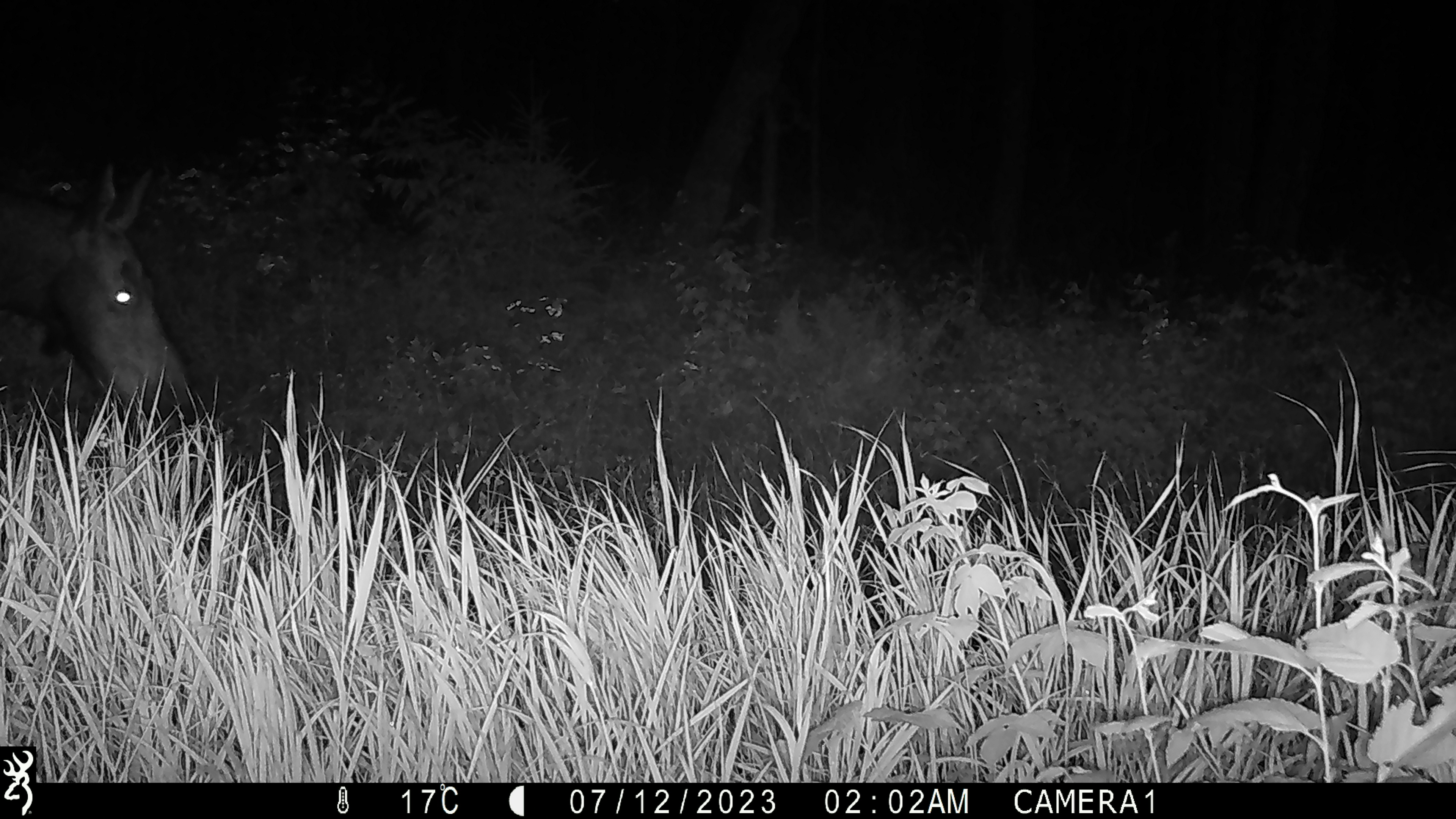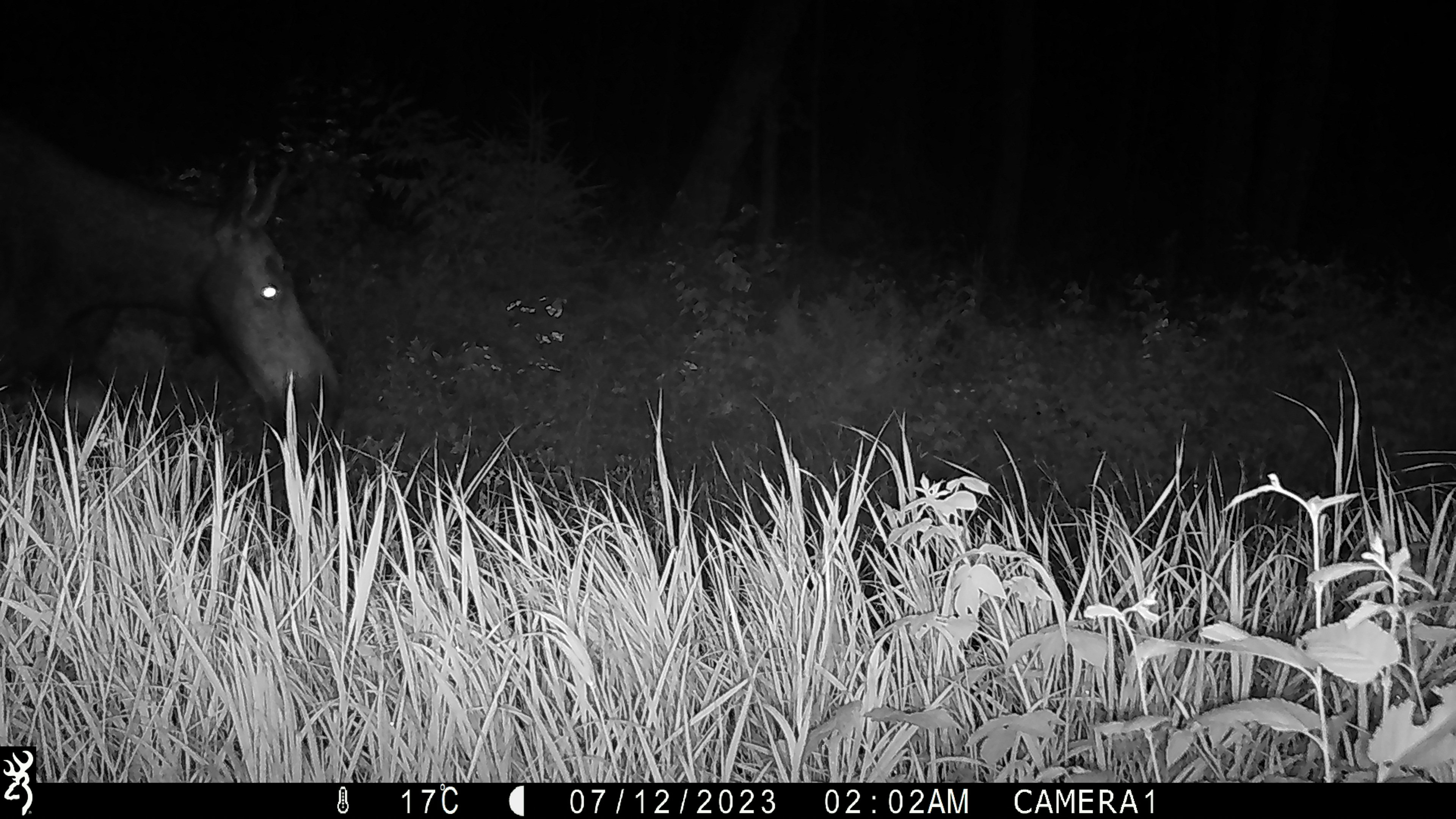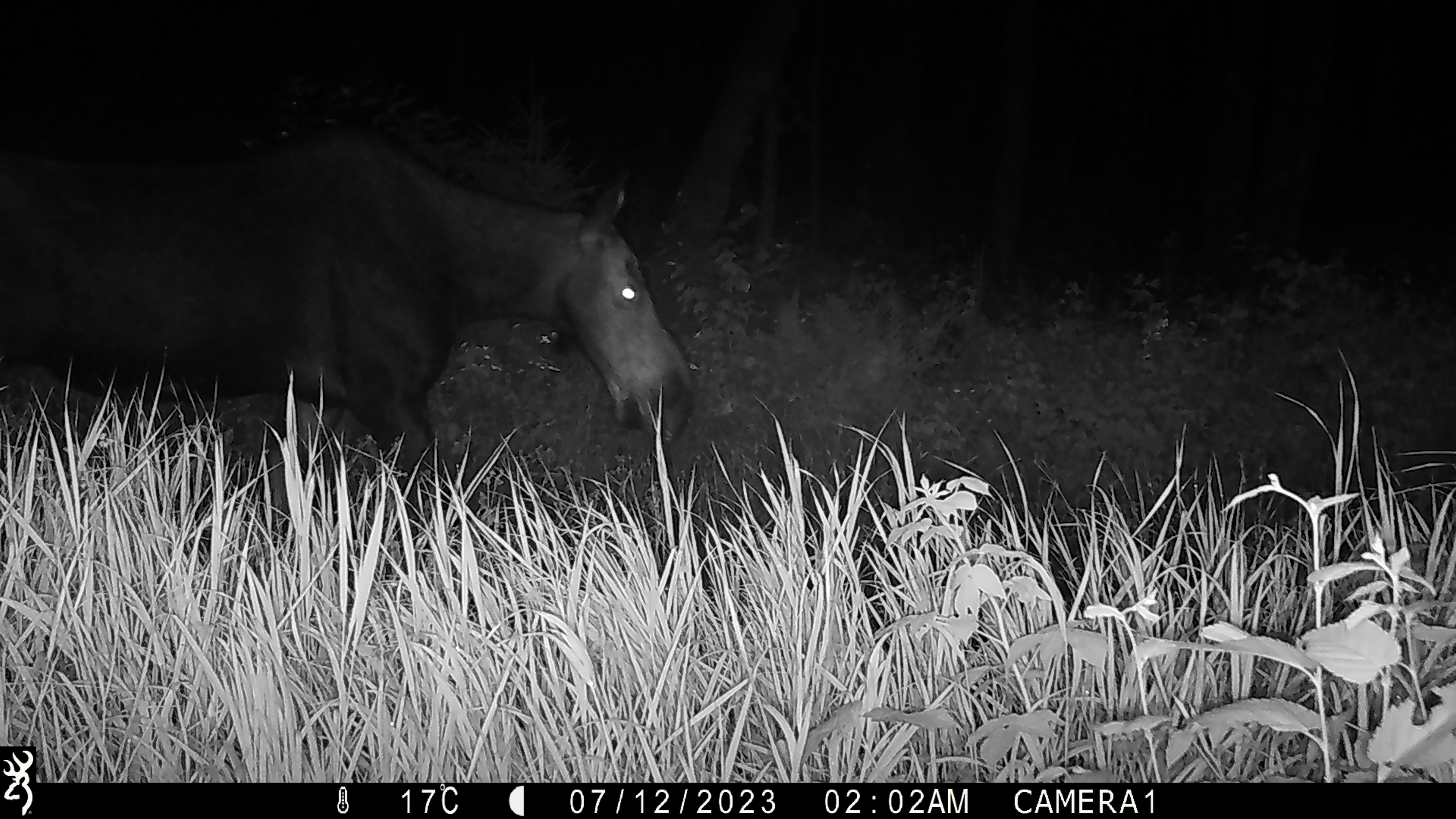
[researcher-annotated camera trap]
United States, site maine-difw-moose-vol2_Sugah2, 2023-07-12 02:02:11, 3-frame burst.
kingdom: Animalia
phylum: Chordata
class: Mammalia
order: Artiodactyla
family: Cervidae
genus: Alces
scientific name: Alces alces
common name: moose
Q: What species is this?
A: Moose (Alces alces).